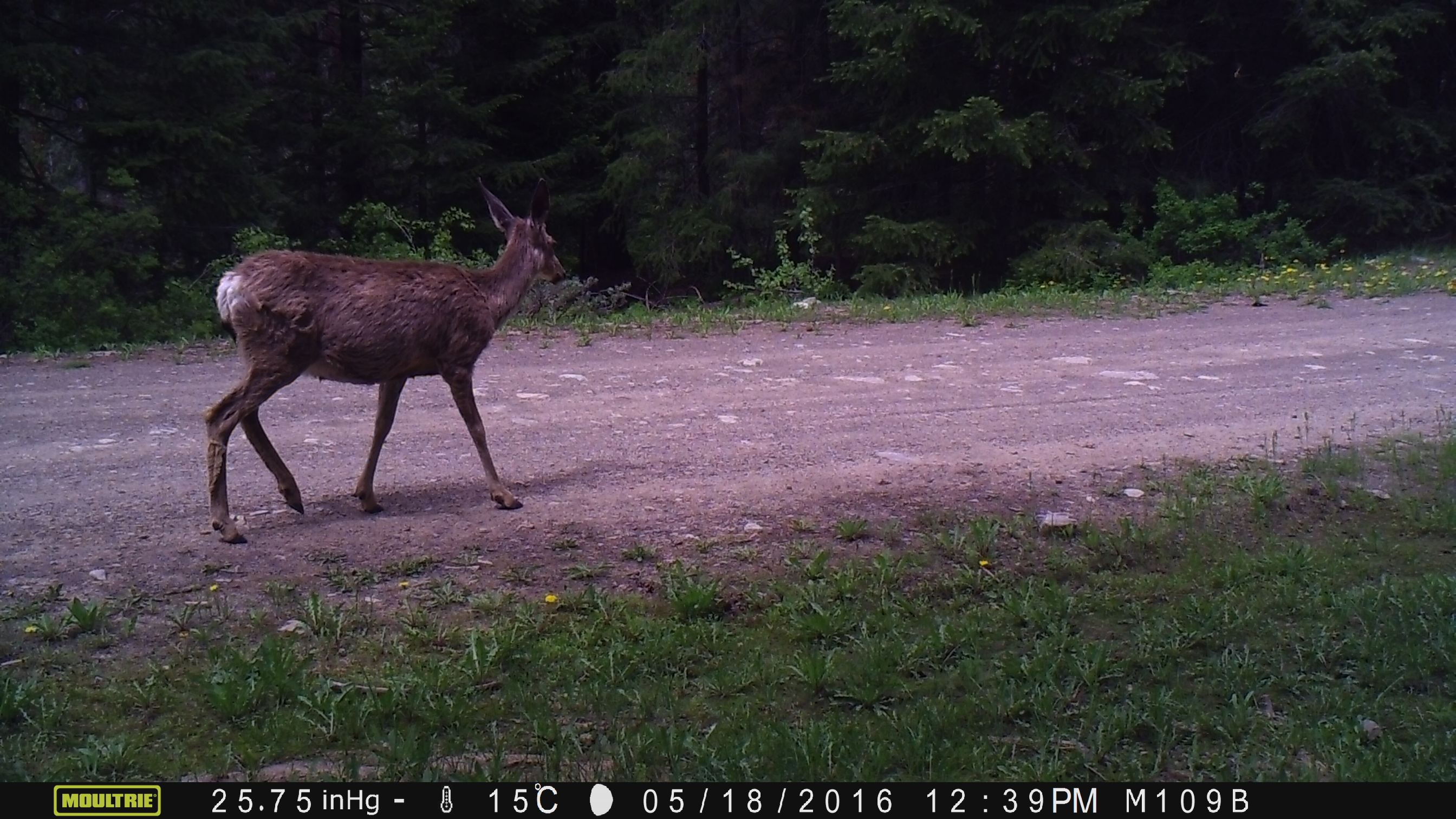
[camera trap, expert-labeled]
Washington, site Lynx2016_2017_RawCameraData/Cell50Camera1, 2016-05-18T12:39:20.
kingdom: Animalia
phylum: Chordata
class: Mammalia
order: Artiodactyla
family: Cervidae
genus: Odocoileus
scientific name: Odocoileus hemionus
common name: mule deer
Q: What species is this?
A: Odocoileus hemionus (mule deer).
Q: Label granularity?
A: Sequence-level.